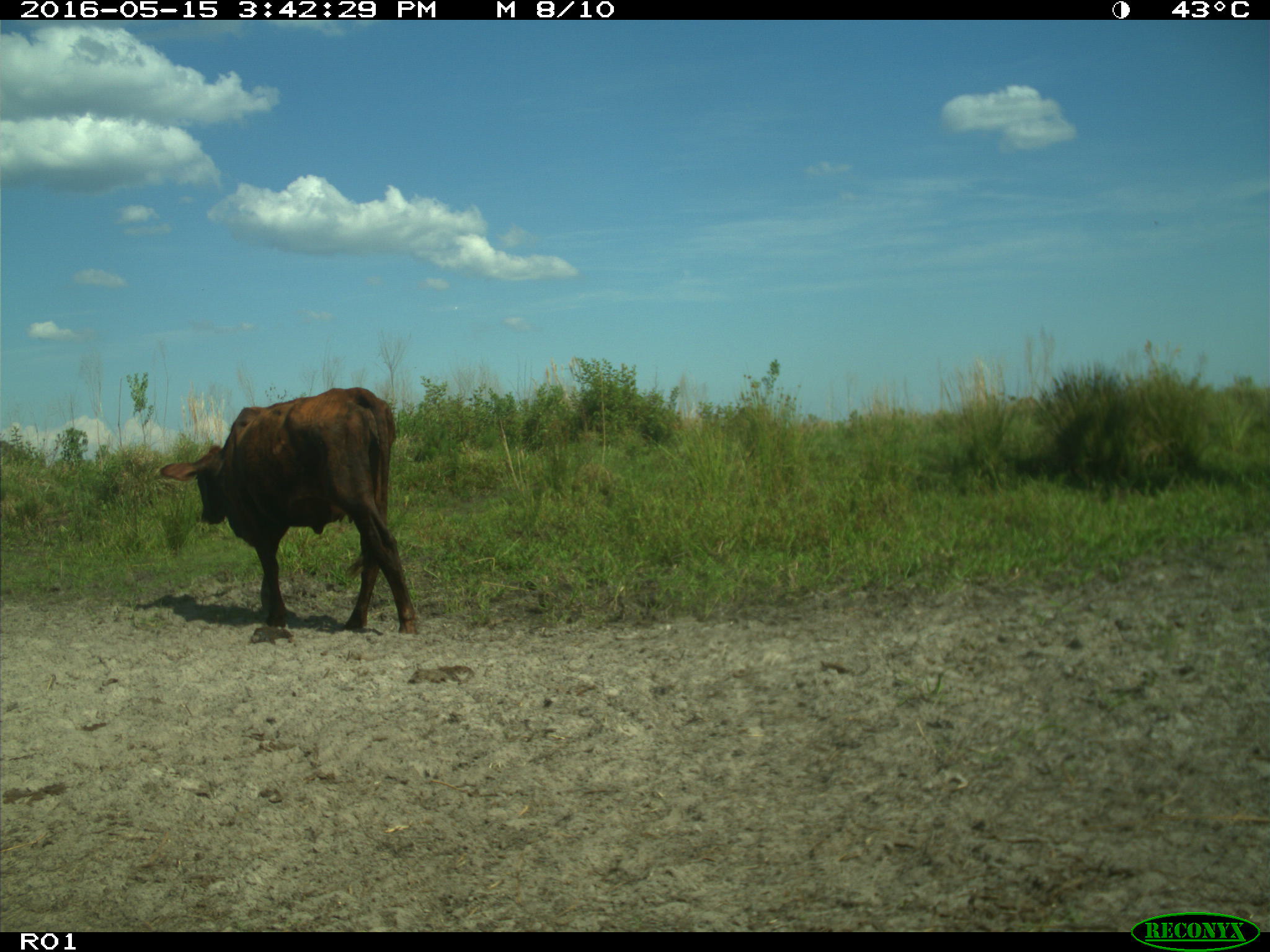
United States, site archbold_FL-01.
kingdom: Animalia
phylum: Chordata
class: Mammalia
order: Artiodactyla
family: Bovidae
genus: Bos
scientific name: Bos taurus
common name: domestic cow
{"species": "Bos taurus (domestic cow)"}